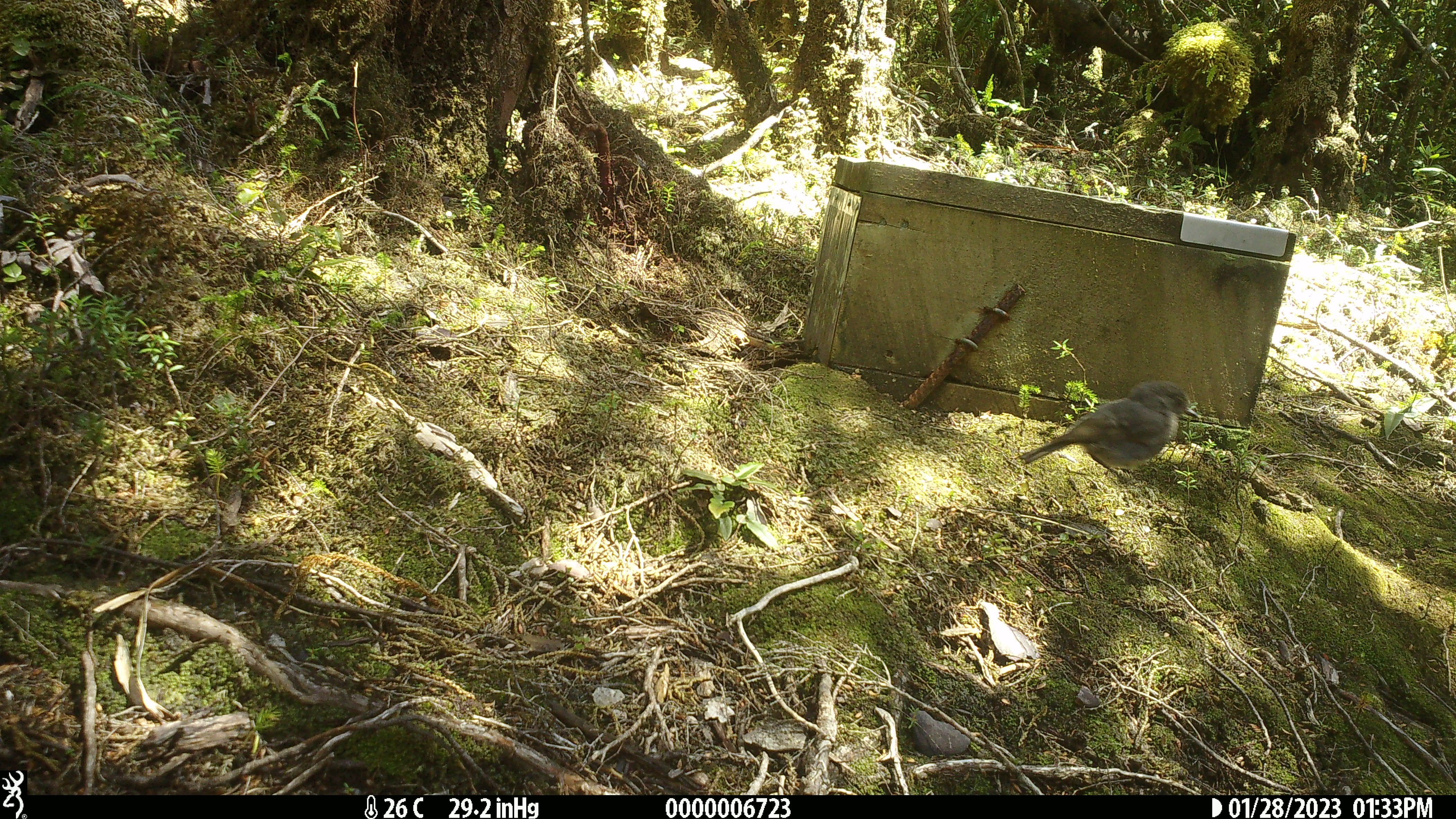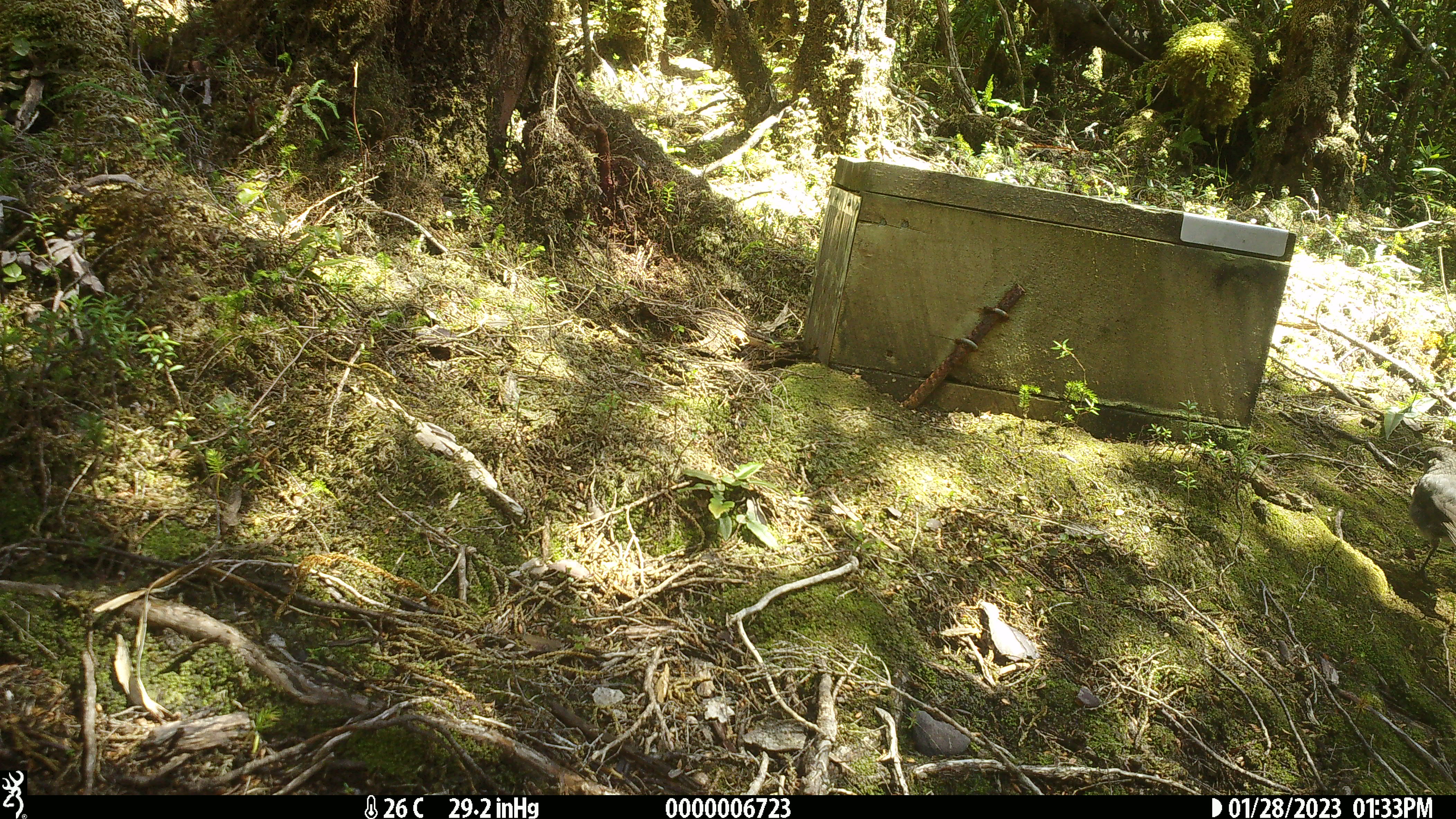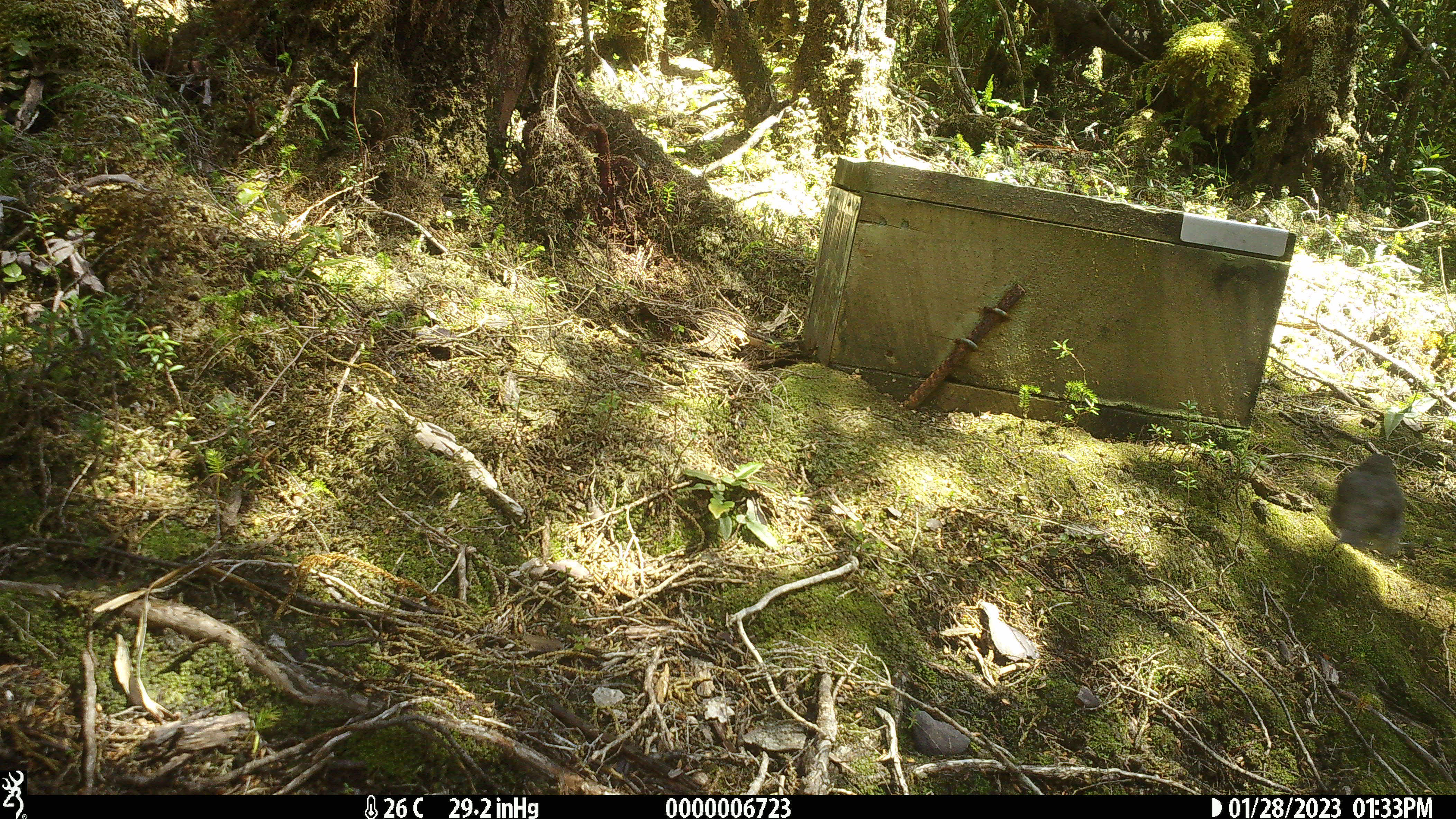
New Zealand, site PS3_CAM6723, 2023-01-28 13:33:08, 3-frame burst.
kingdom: Animalia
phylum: Chordata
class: Aves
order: Passeriformes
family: Petroicidae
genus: Petroica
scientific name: Petroica australis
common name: new zealand robin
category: robin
Robin (new zealand robin) (Petroica australis).